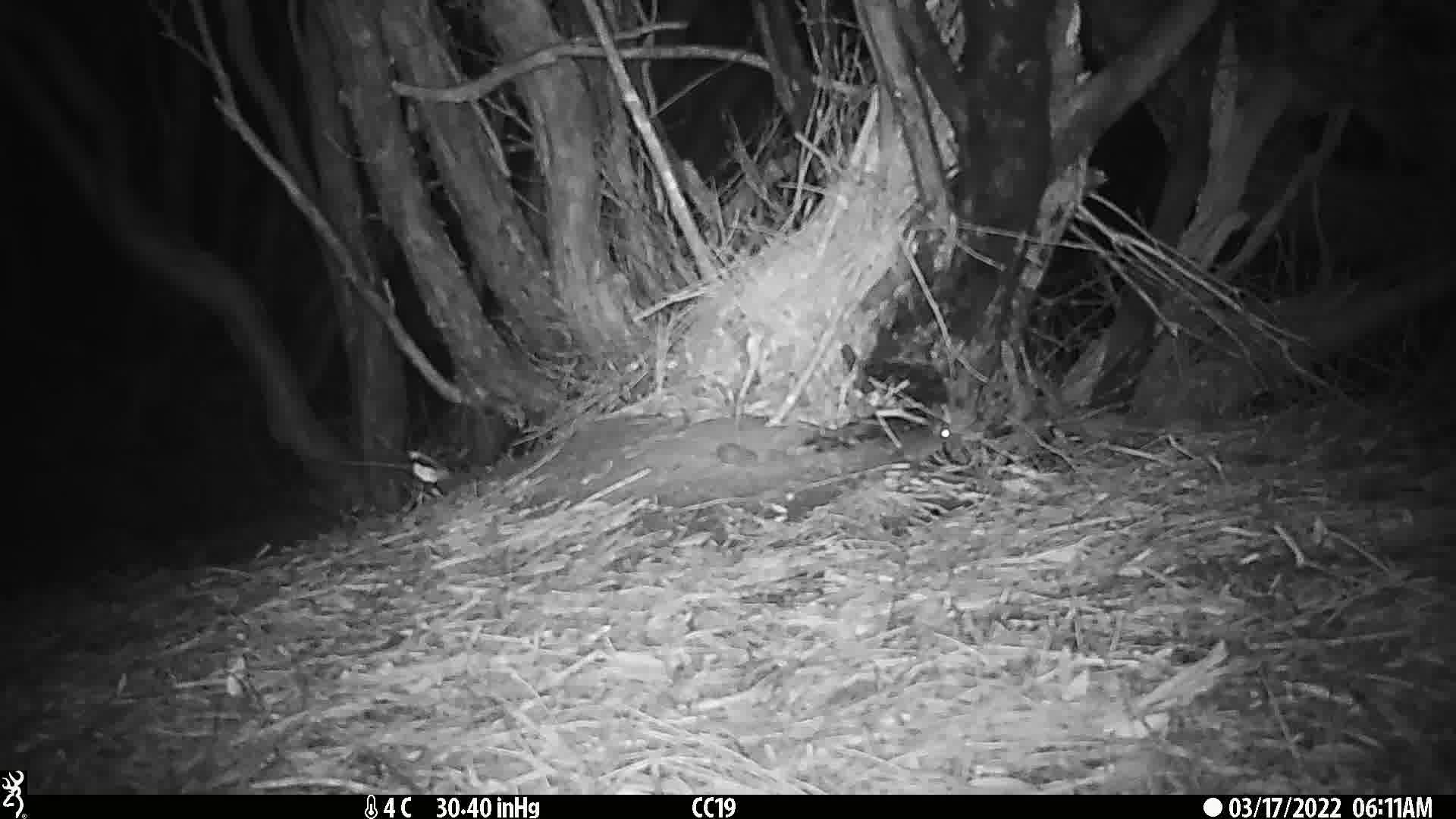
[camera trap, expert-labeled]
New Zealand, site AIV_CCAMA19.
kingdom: Animalia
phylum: Chordata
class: Mammalia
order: Rodentia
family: Muridae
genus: Mus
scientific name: Mus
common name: mouse